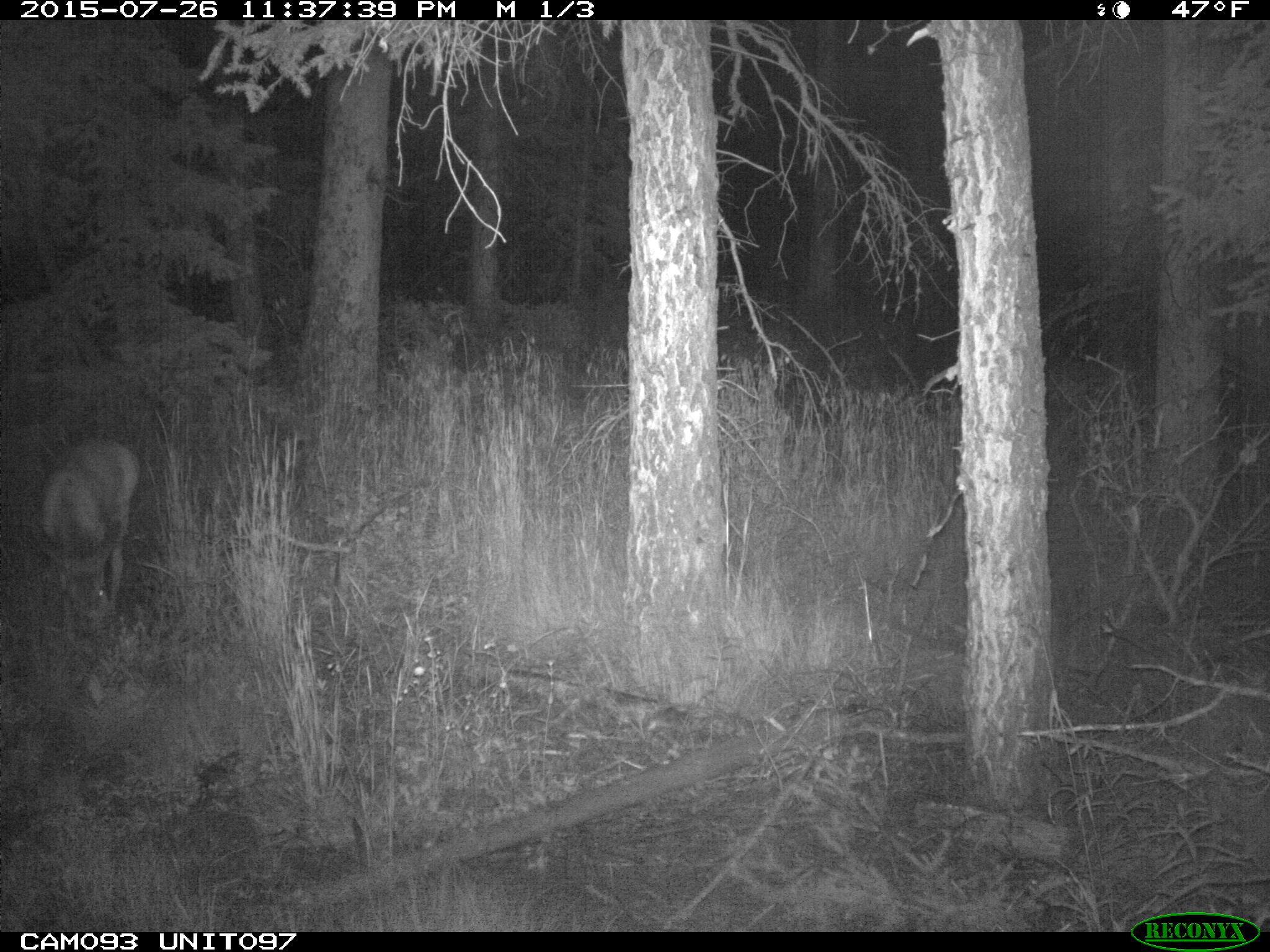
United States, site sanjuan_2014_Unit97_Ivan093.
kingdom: Animalia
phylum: Chordata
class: Mammalia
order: Artiodactyla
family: Cervidae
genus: Odocoileus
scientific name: Odocoileus hemionus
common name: mule deer